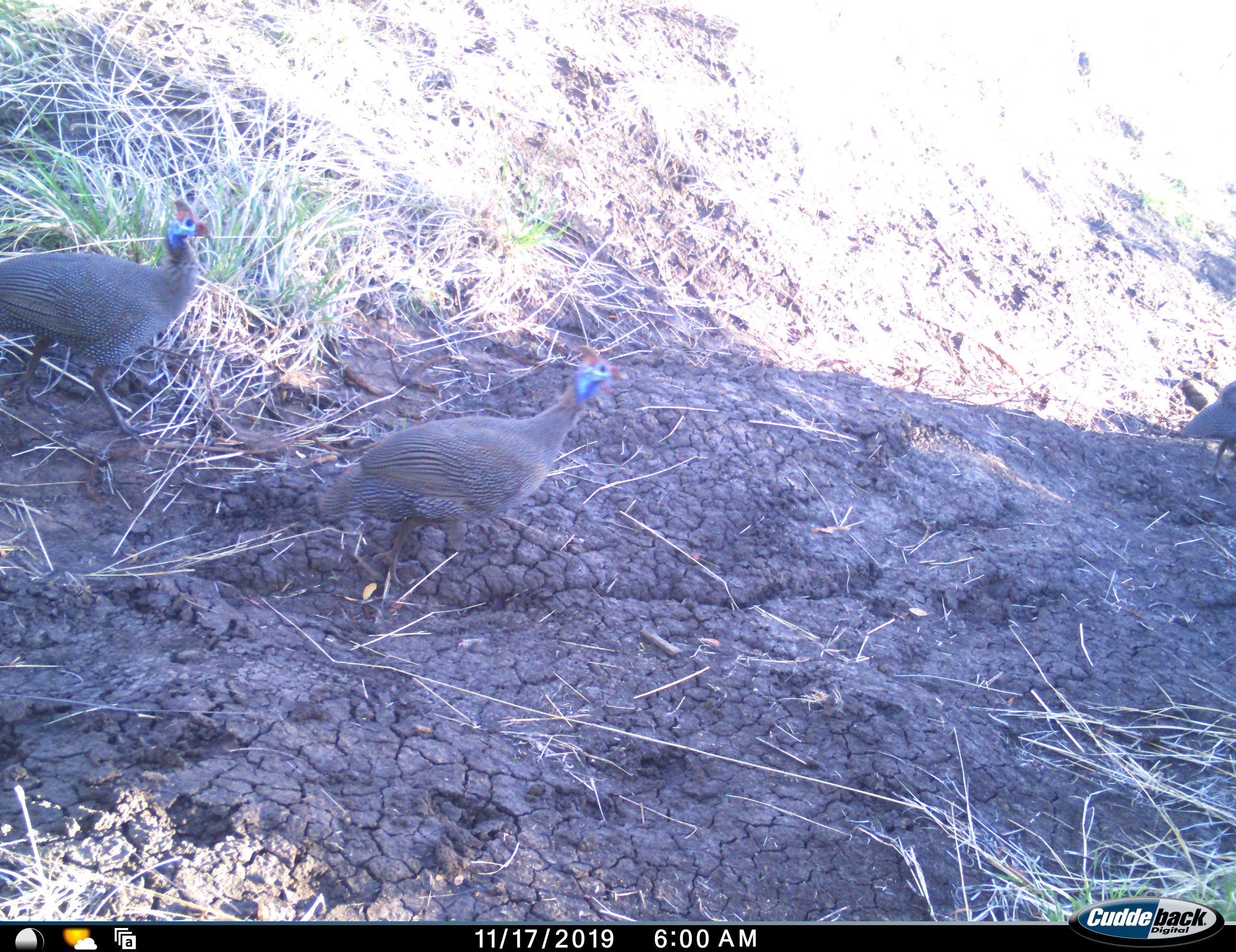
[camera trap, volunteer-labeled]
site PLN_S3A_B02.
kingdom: Animalia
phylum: Chordata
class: Aves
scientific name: Aves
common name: bird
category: birdother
Birdother (bird) (Aves), count 3. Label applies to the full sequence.